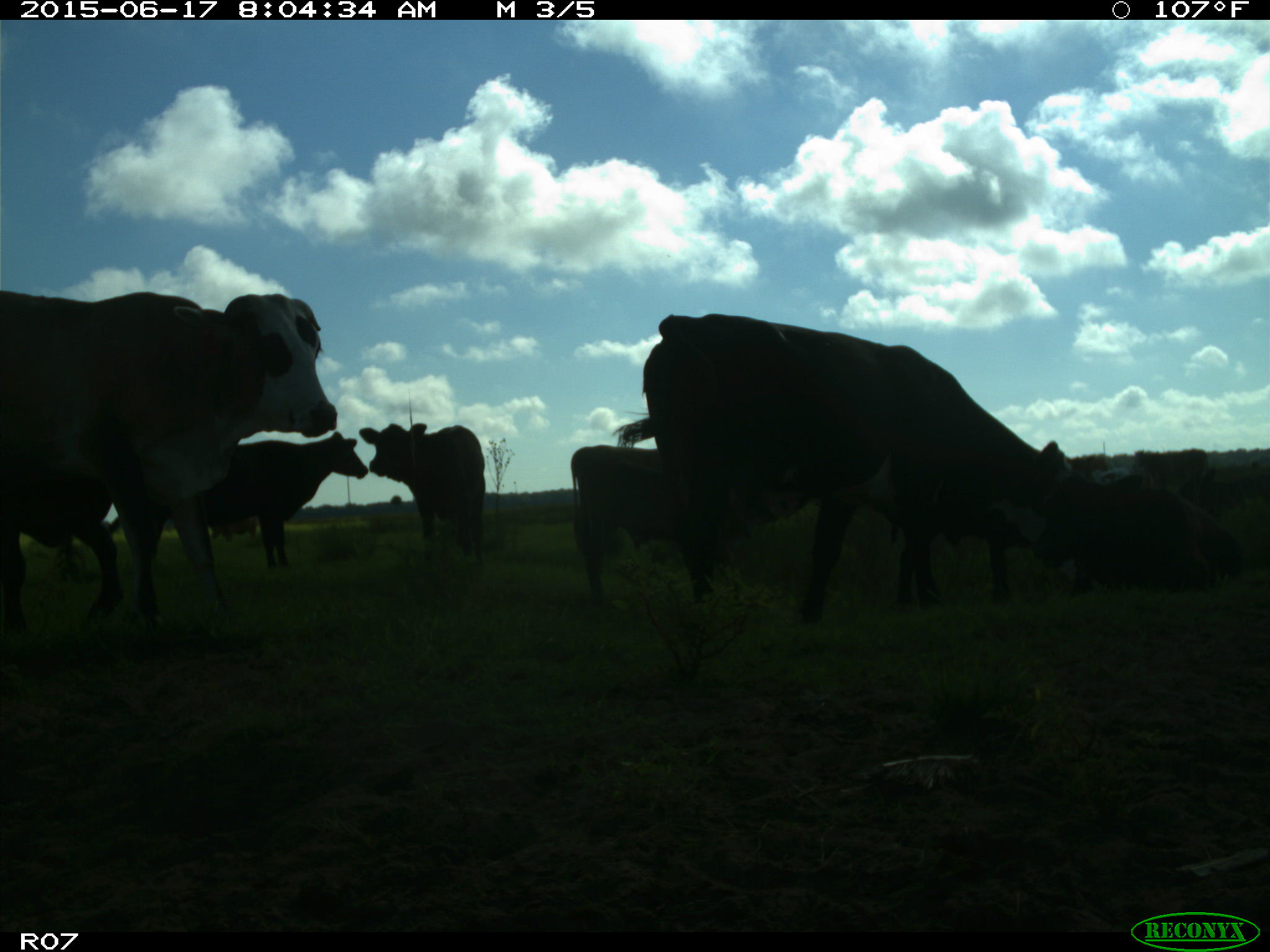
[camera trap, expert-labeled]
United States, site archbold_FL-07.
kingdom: Animalia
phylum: Chordata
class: Mammalia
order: Artiodactyla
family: Bovidae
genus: Bos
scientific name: Bos taurus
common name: domestic cow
Bos taurus (domestic cow).